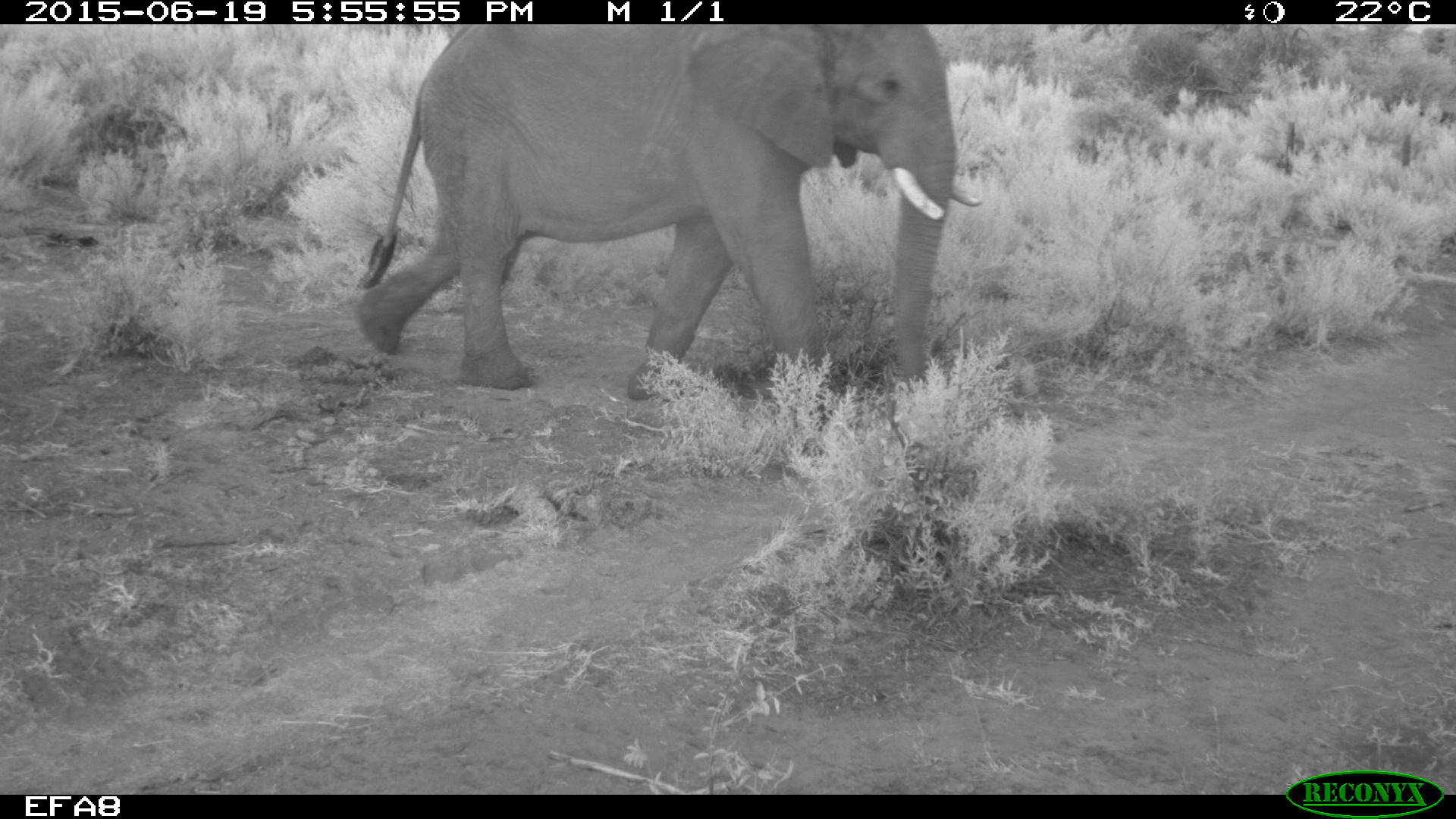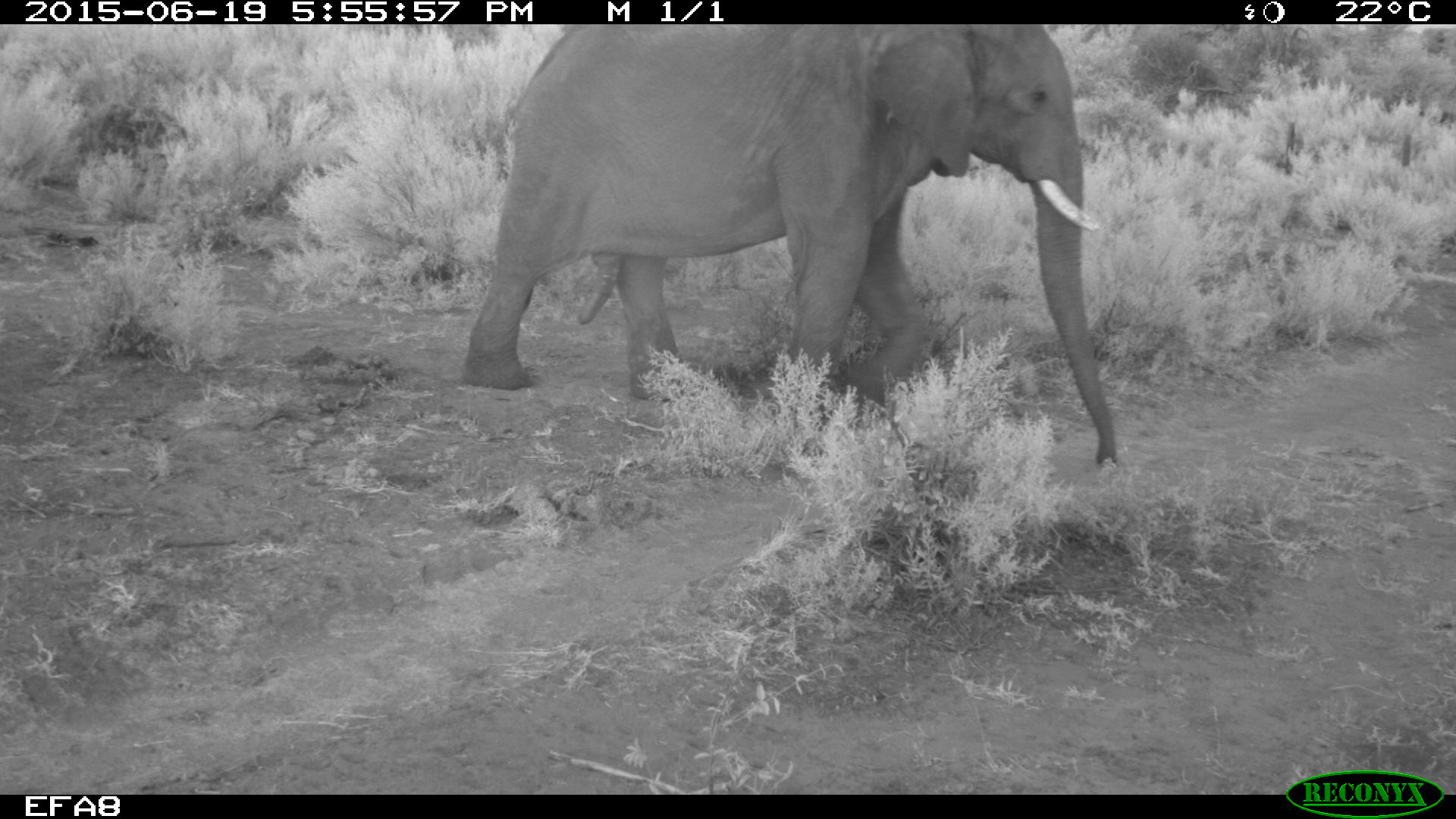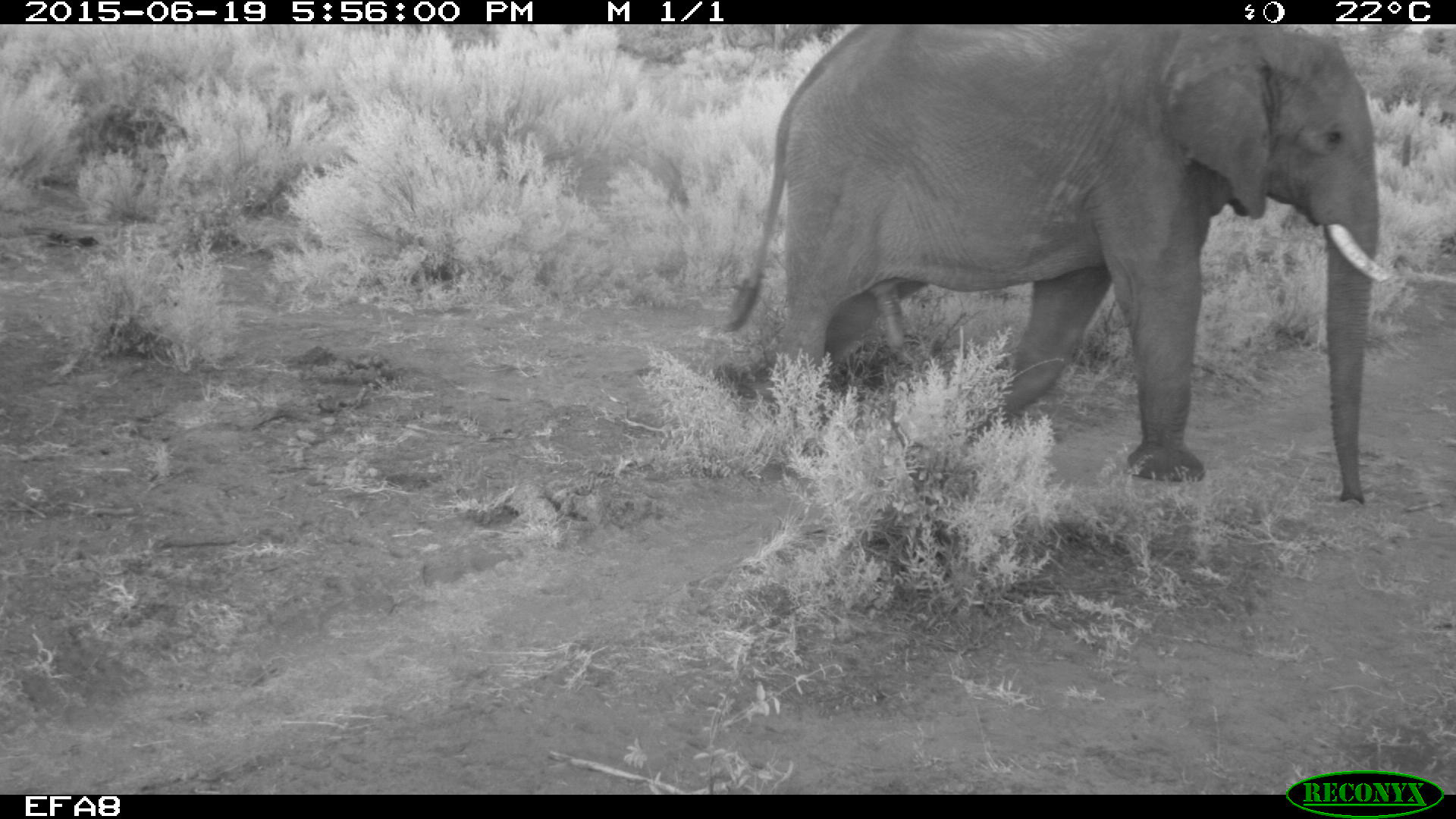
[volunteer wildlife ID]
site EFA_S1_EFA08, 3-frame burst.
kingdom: Animalia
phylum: Chordata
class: Mammalia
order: Proboscidea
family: Elephantidae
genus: Loxodonta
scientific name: Loxodonta africana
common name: african bush elephant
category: elephant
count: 1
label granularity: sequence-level